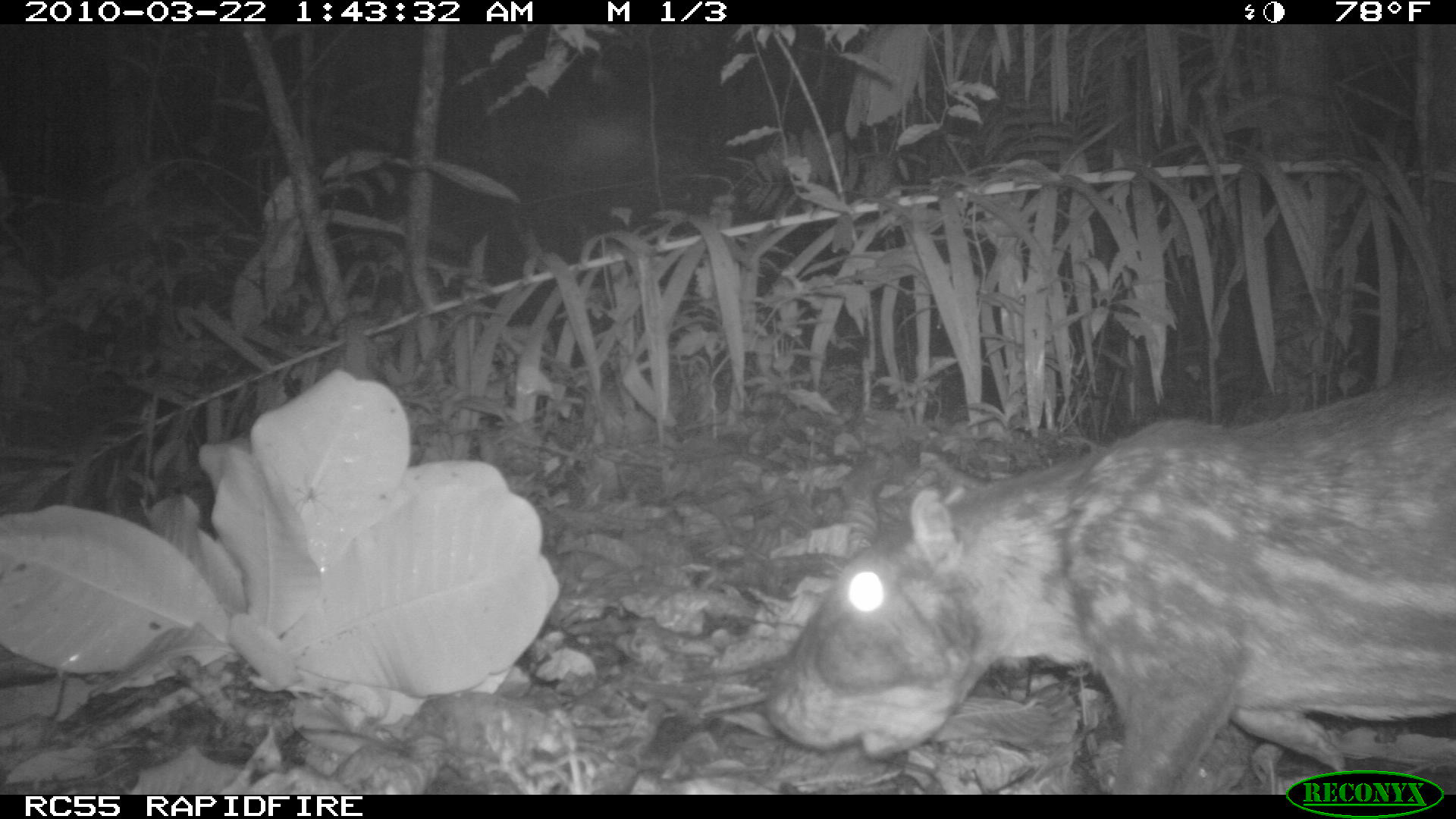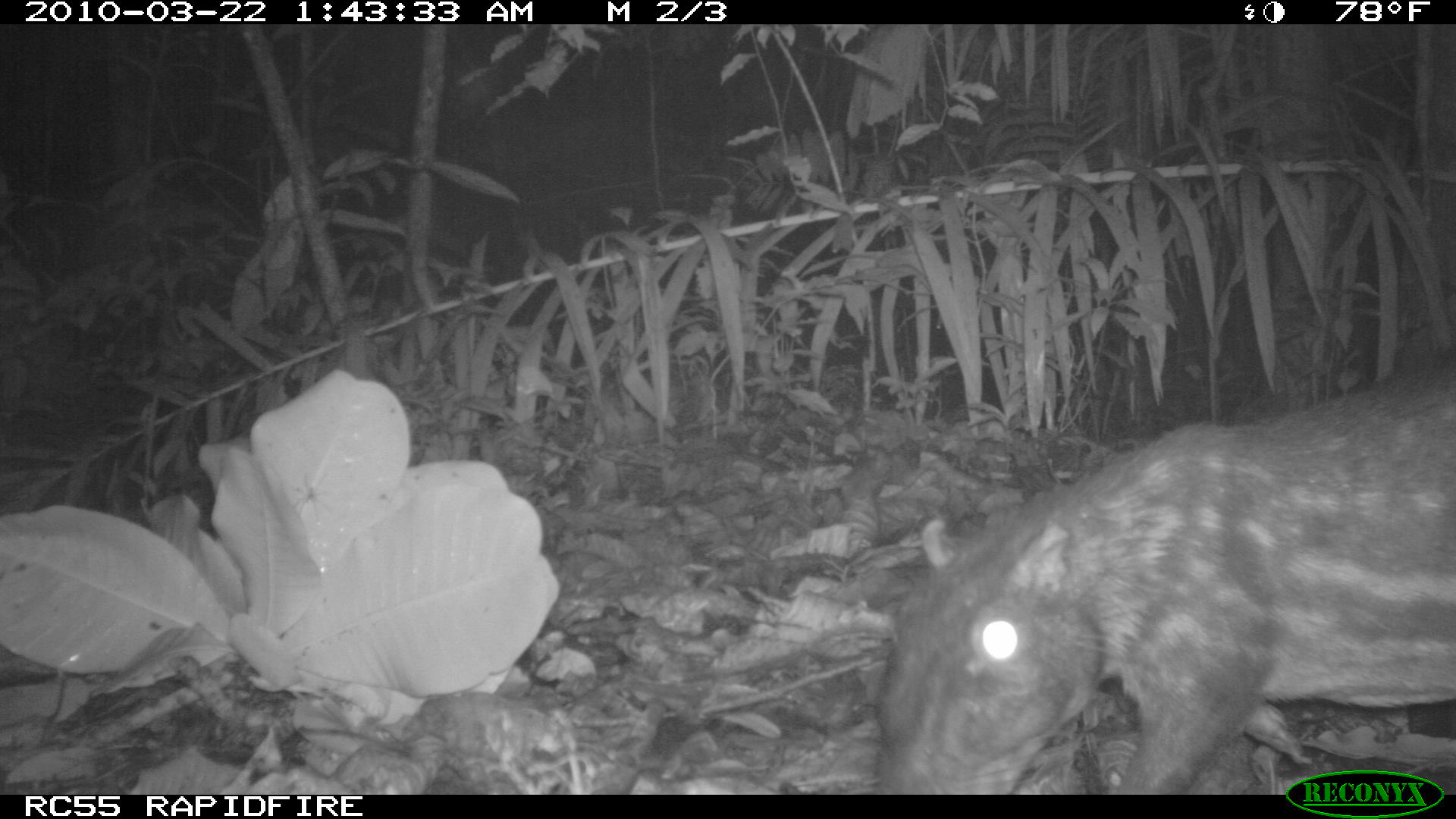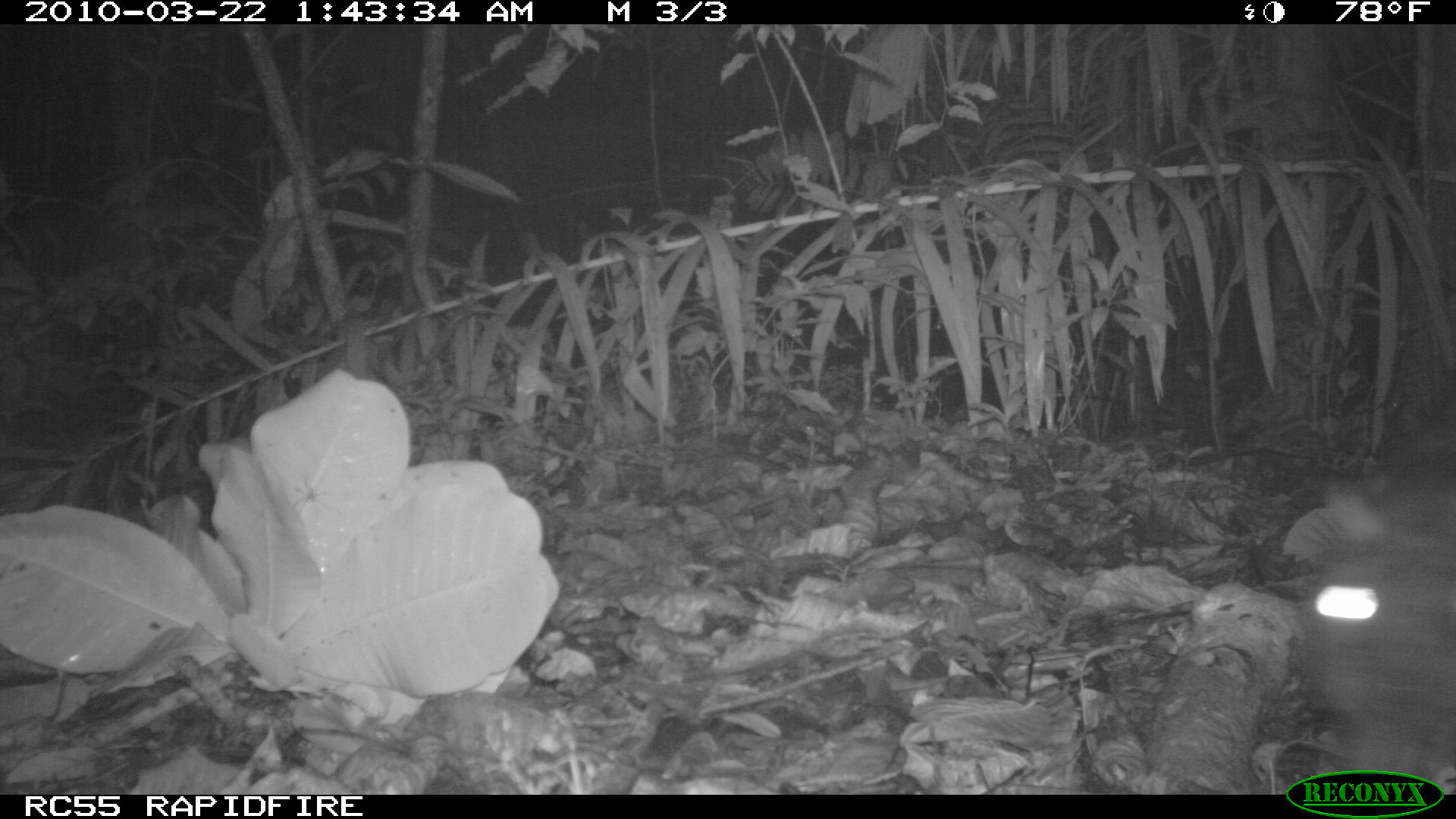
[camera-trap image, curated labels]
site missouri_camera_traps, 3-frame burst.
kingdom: Animalia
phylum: Chordata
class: Mammalia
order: Rodentia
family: Cuniculidae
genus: Cuniculus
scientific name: Cuniculus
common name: paca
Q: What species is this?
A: Paca (Cuniculus).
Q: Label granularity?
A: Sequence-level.